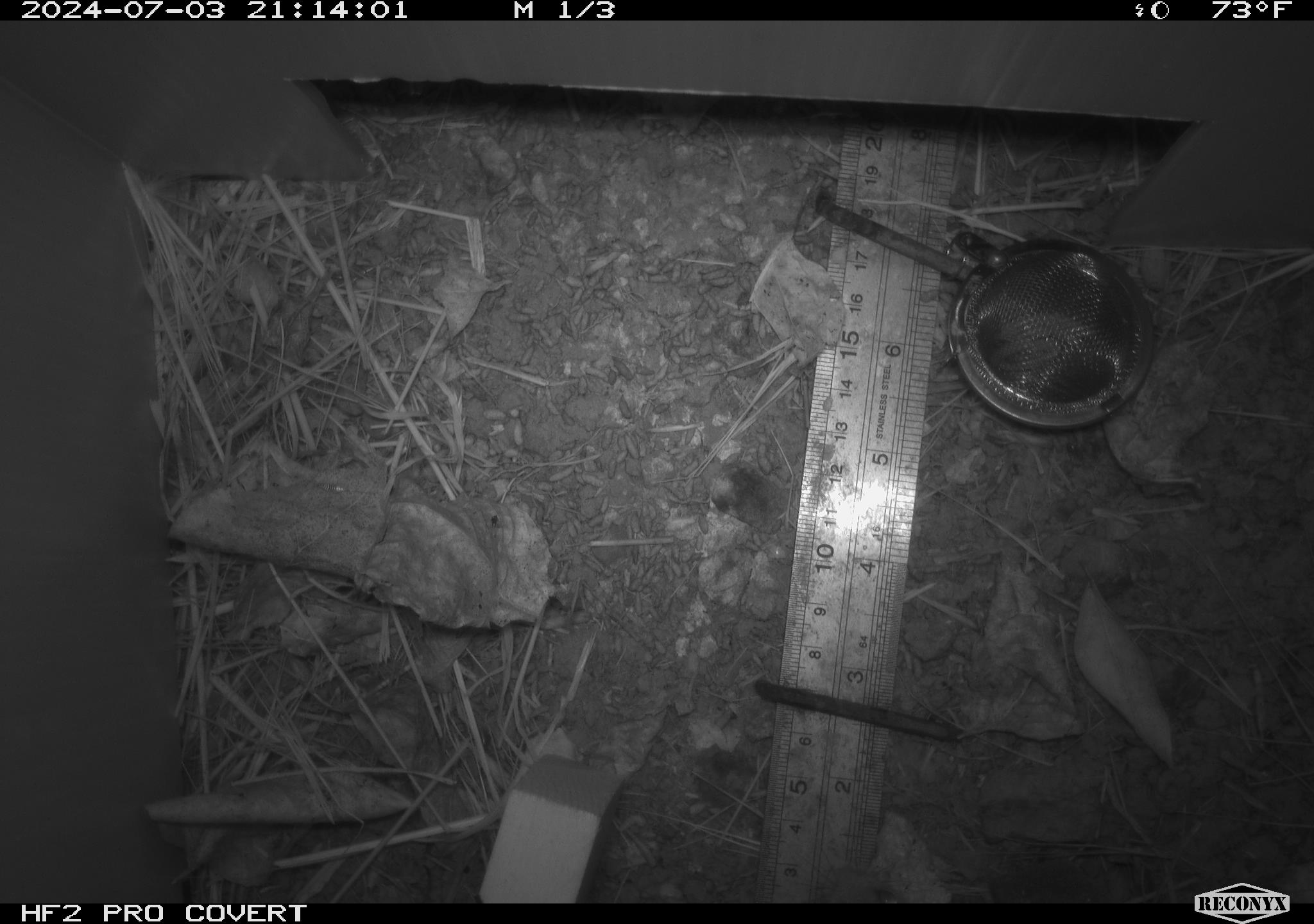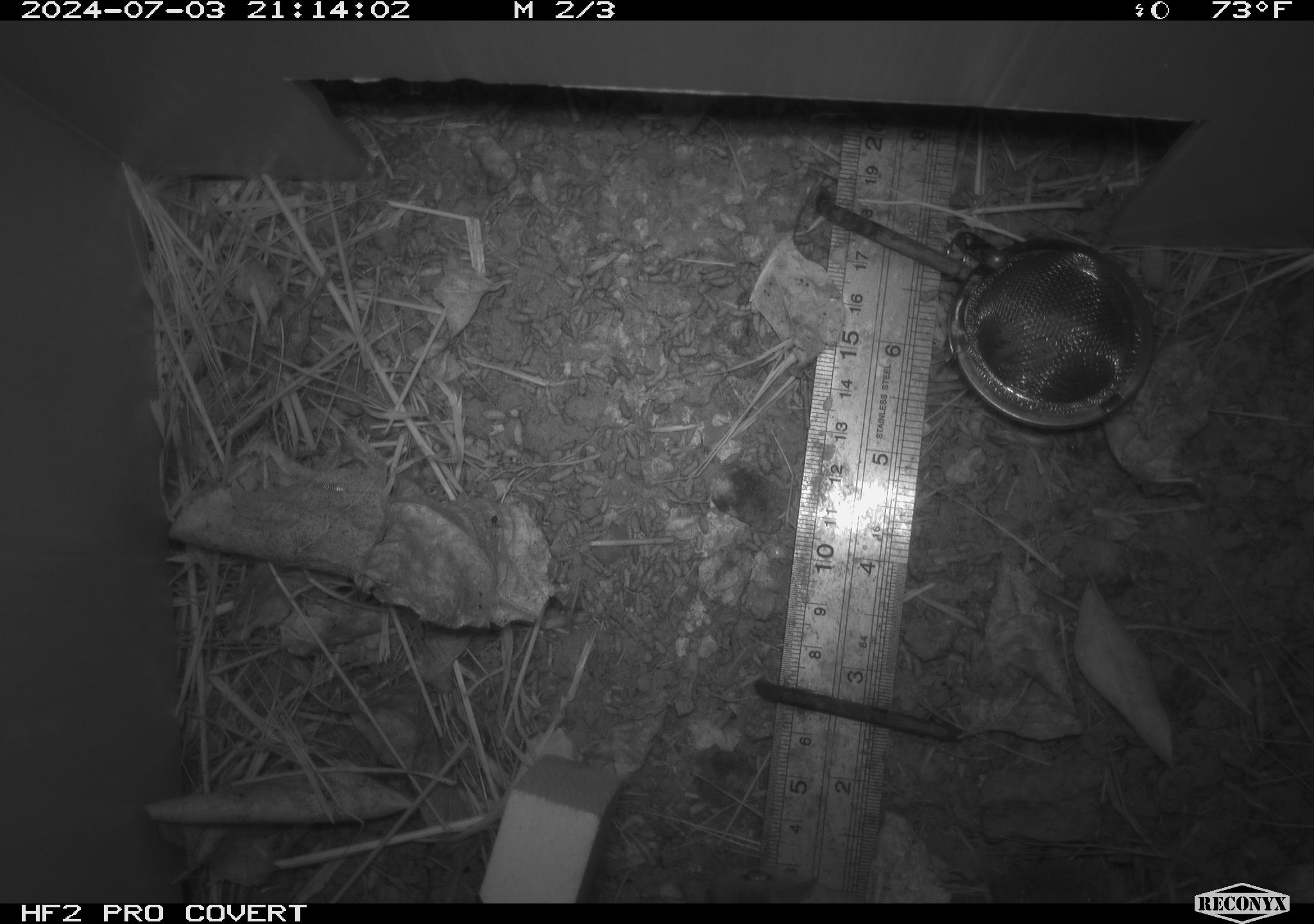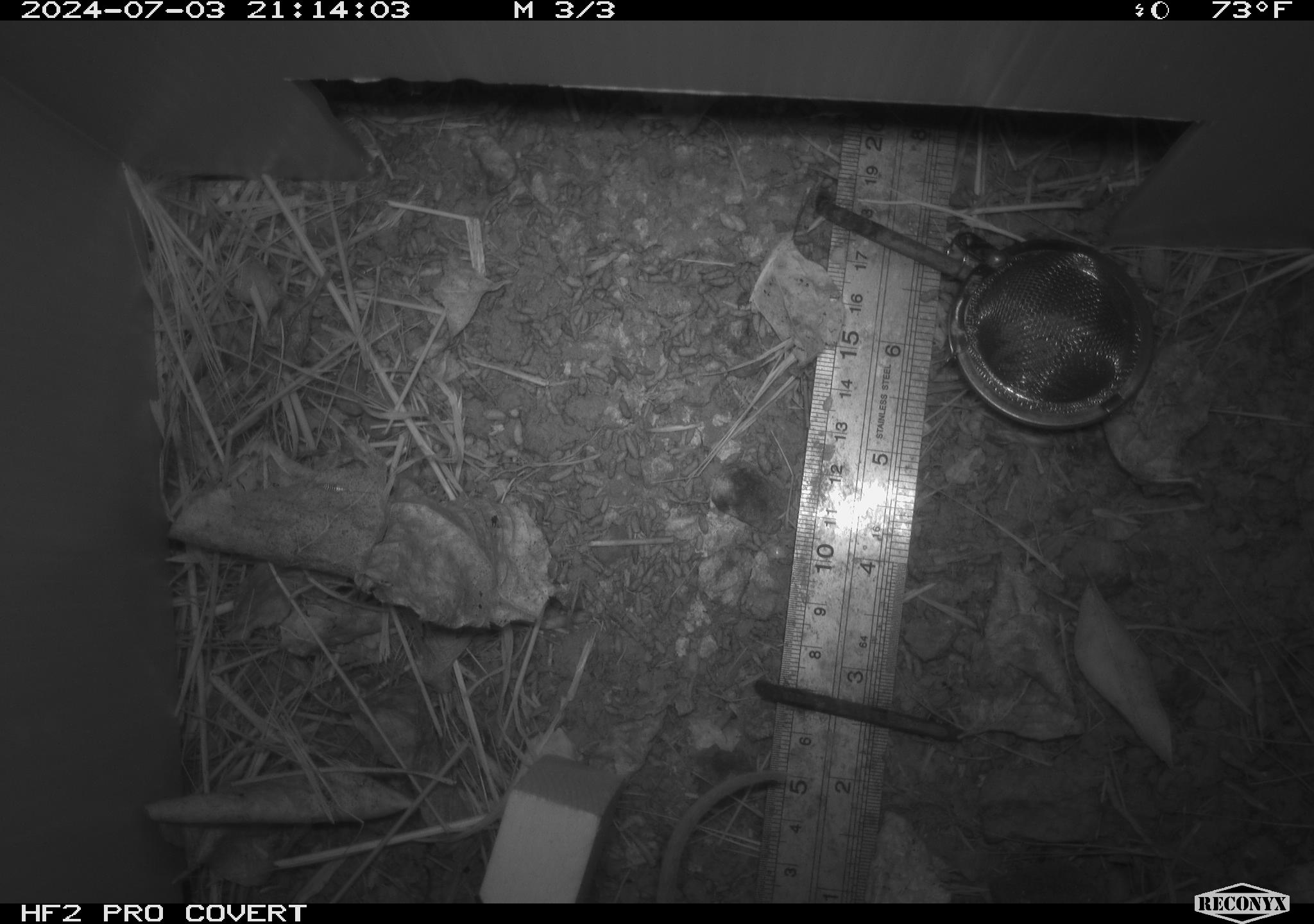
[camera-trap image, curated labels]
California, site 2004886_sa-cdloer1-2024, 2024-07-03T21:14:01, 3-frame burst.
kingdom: Animalia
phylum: Chordata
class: Mammalia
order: Rodentia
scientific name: Rodentia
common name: mouse species